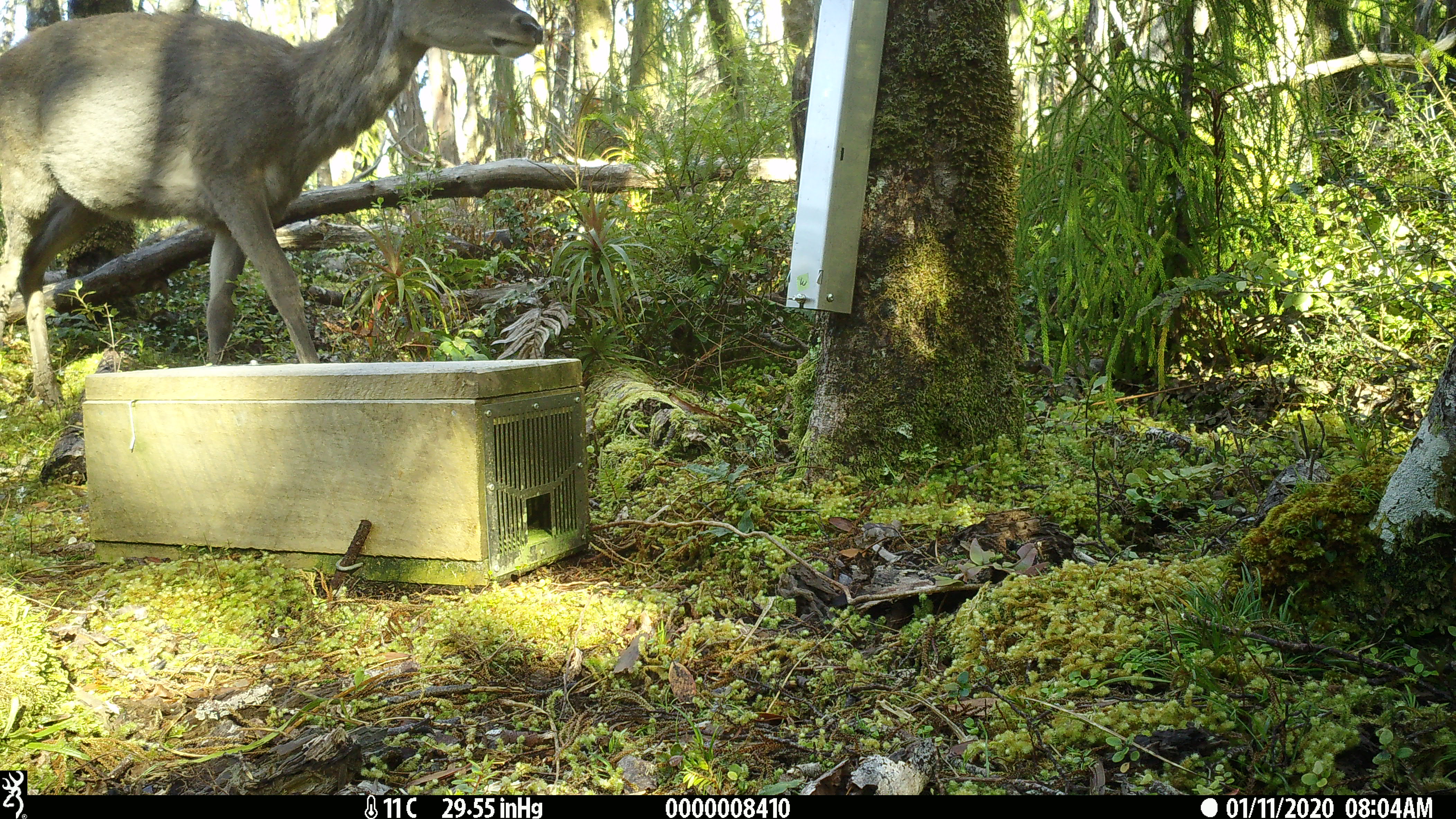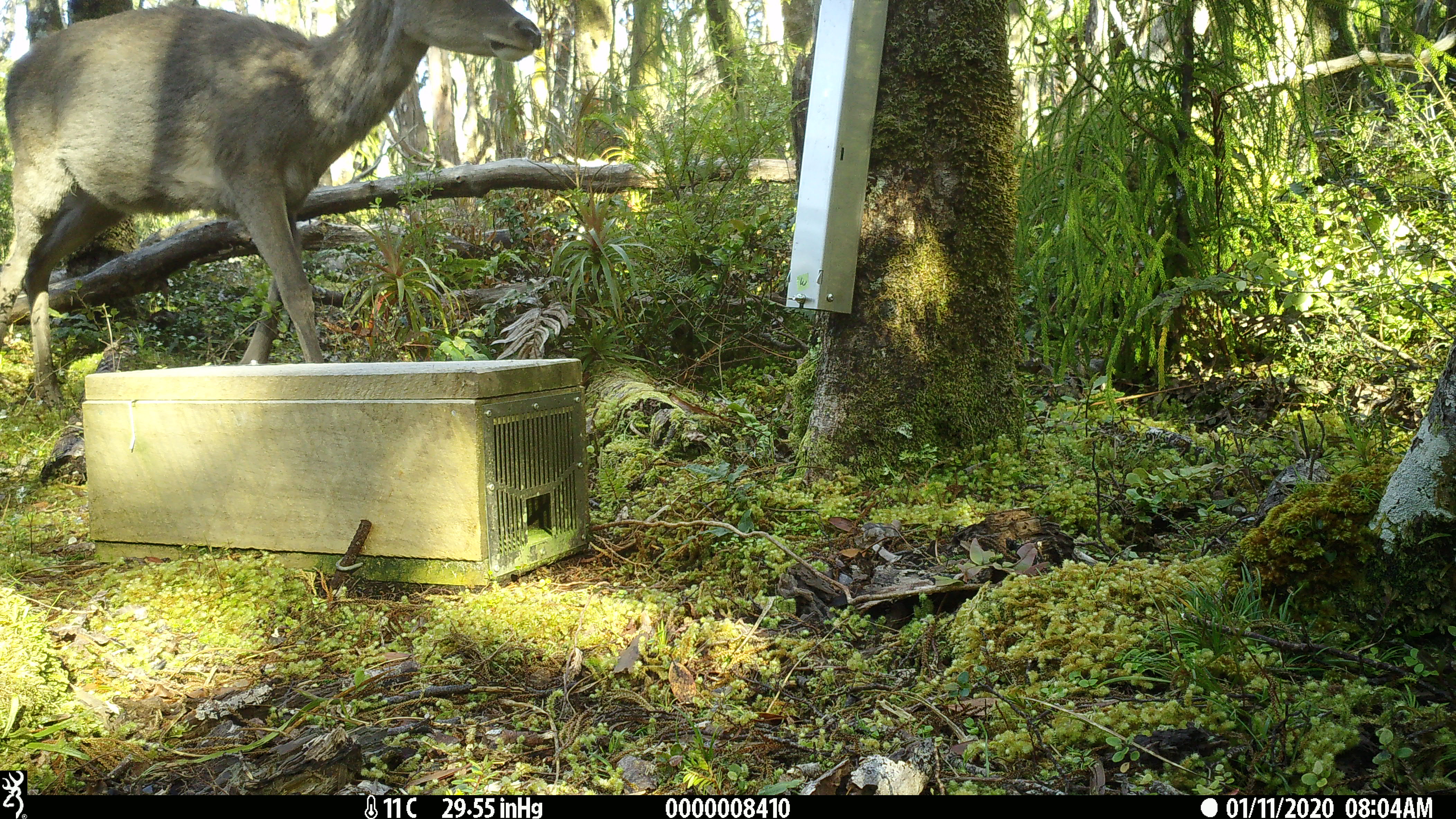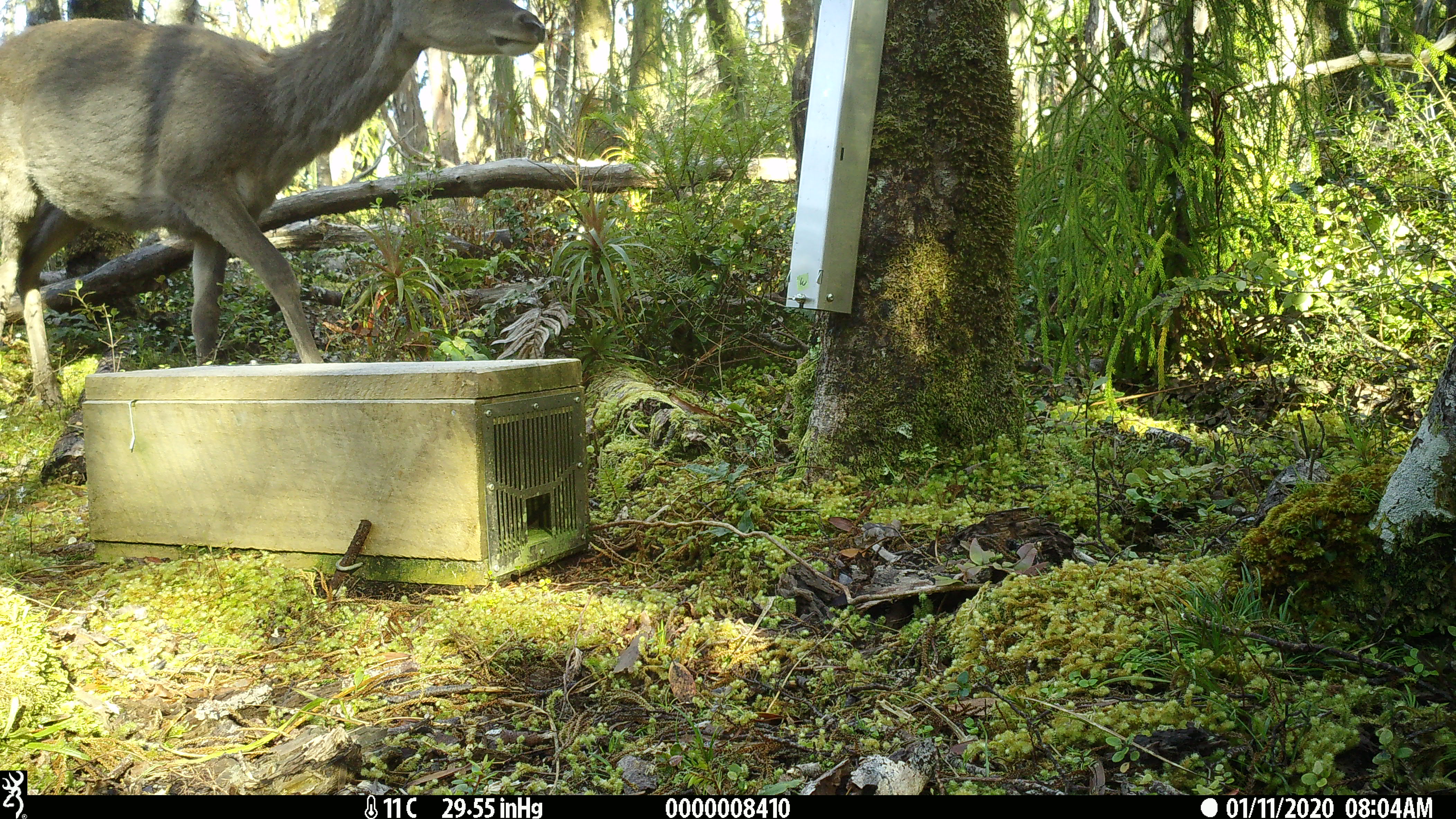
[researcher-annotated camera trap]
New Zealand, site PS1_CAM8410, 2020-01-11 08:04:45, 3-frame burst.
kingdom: Animalia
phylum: Chordata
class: Mammalia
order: Artiodactyla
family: Cervidae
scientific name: Cervidae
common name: deer